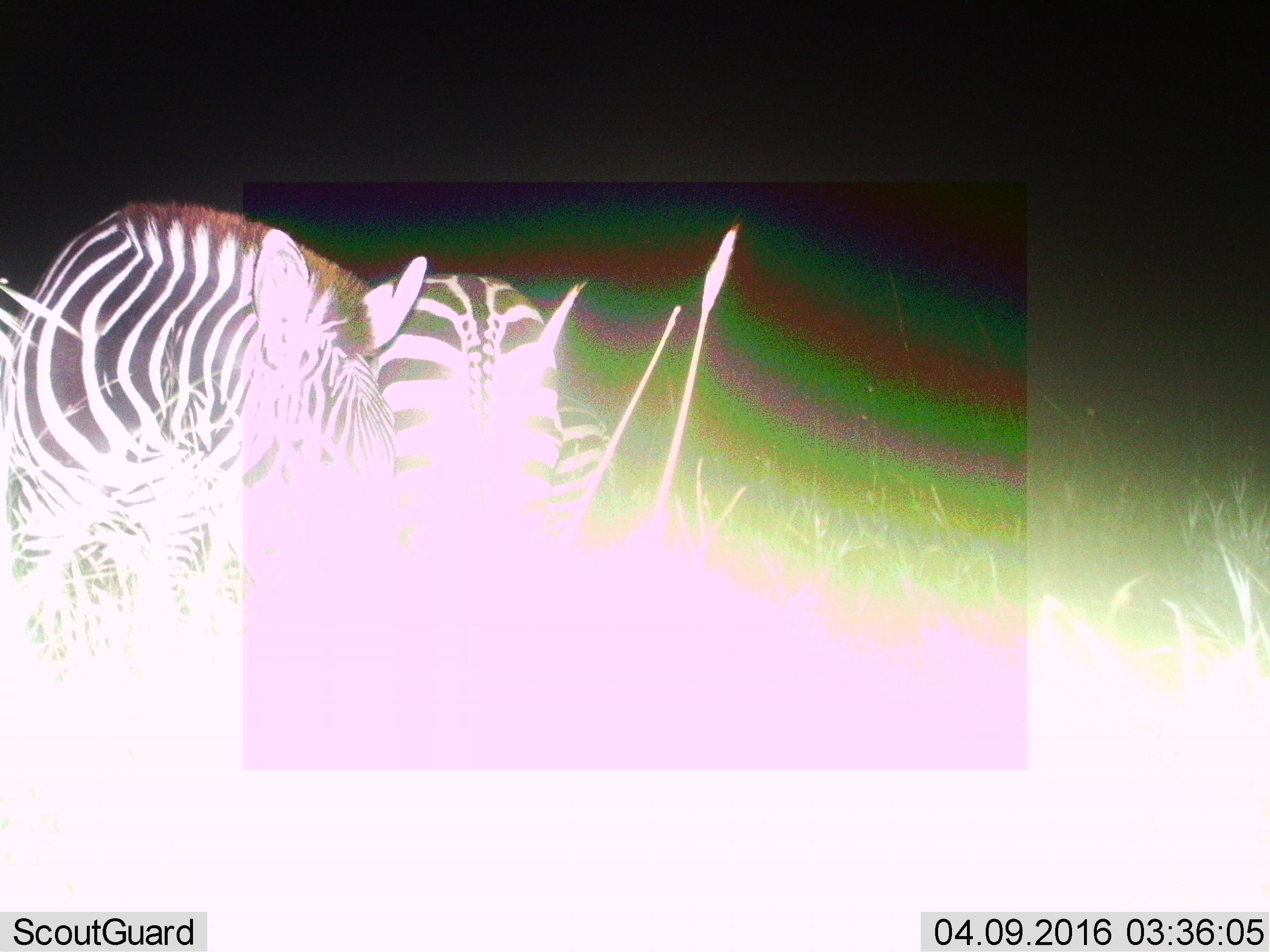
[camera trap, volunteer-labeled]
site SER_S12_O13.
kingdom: Animalia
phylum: Chordata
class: Mammalia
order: Perissodactyla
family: Equidae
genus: Equus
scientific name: Equus quagga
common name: plains zebra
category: zebraplains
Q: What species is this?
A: Zebraplains (plains zebra) (Equus quagga).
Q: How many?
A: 2.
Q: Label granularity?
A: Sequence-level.